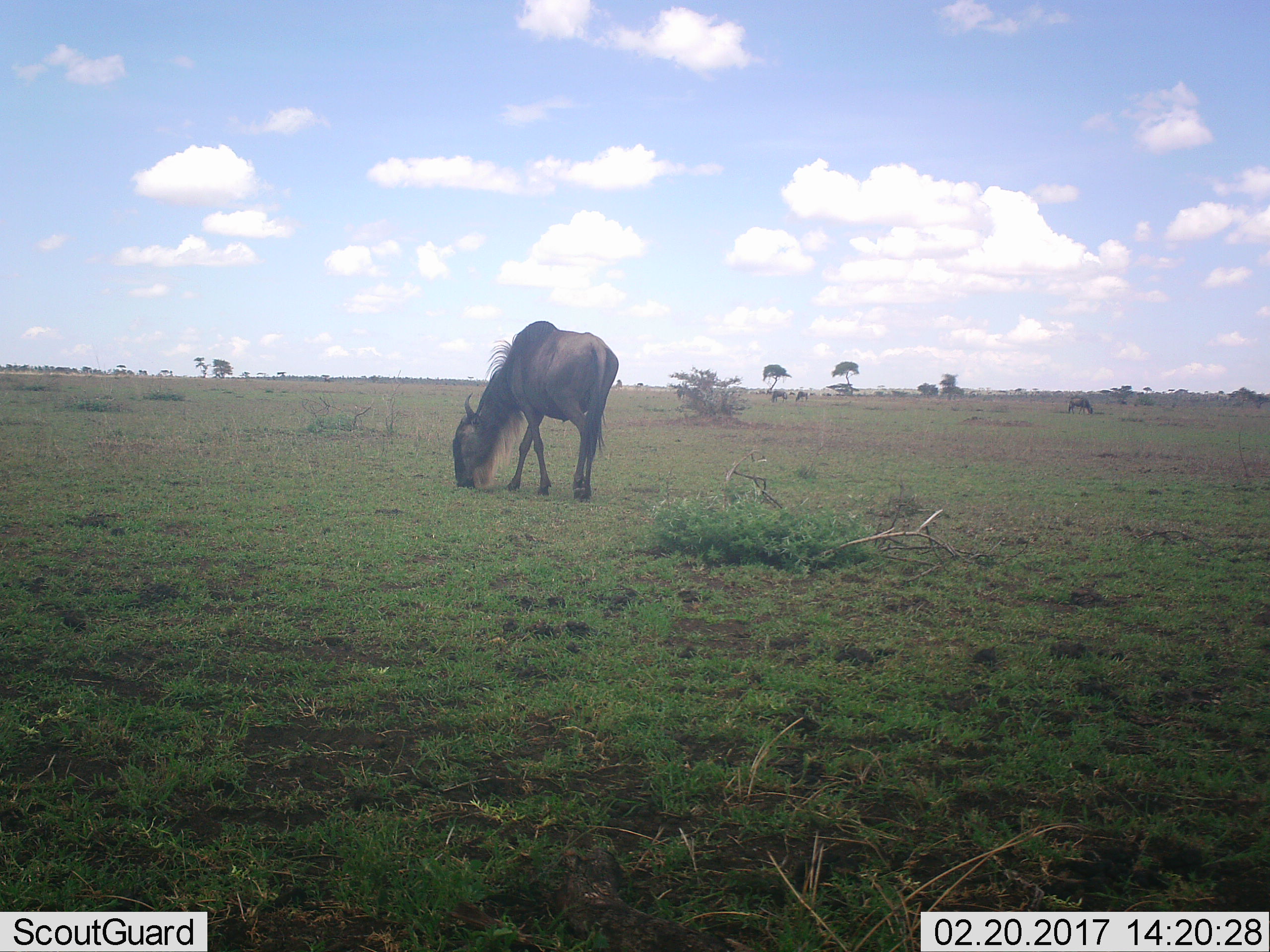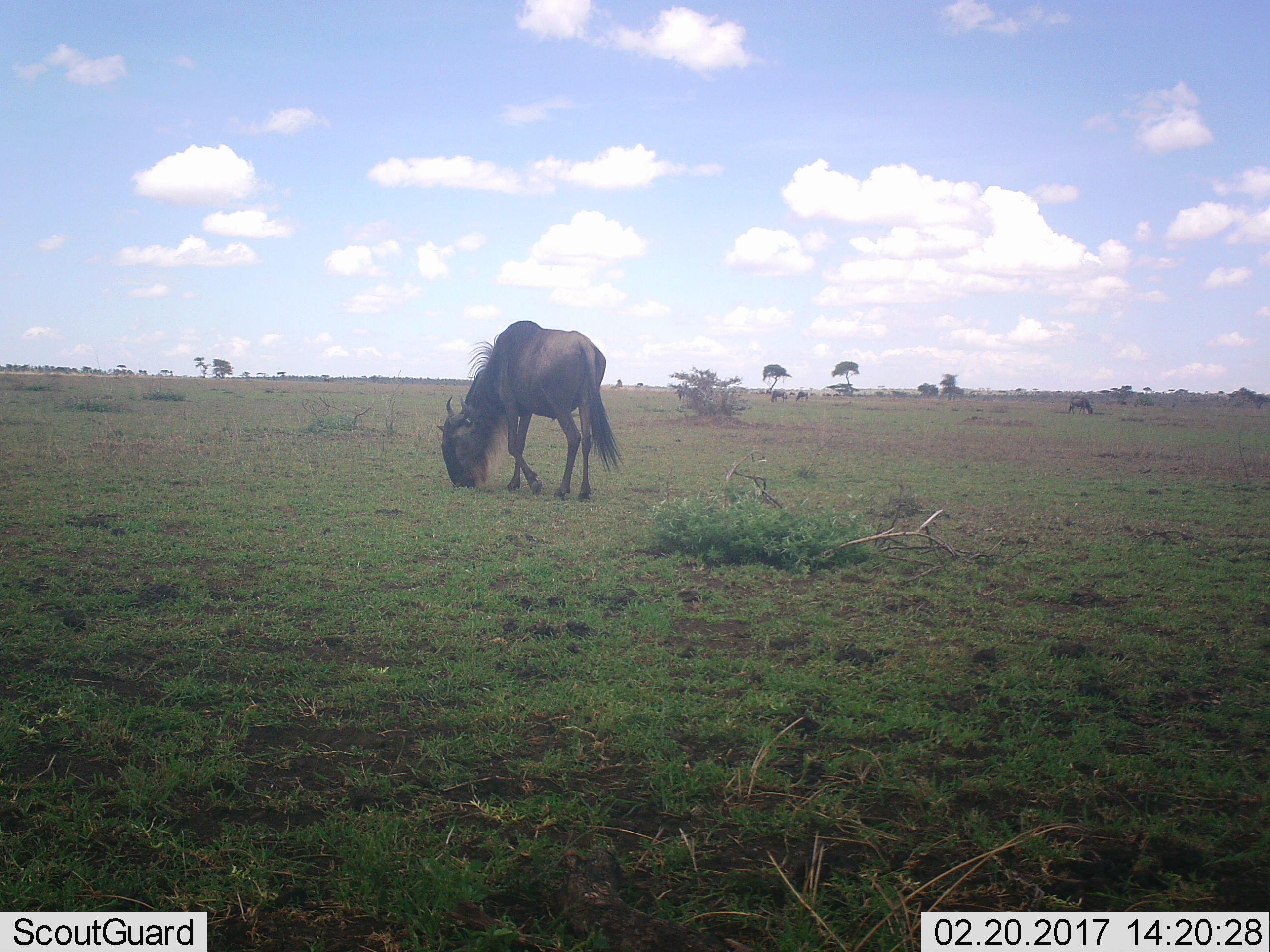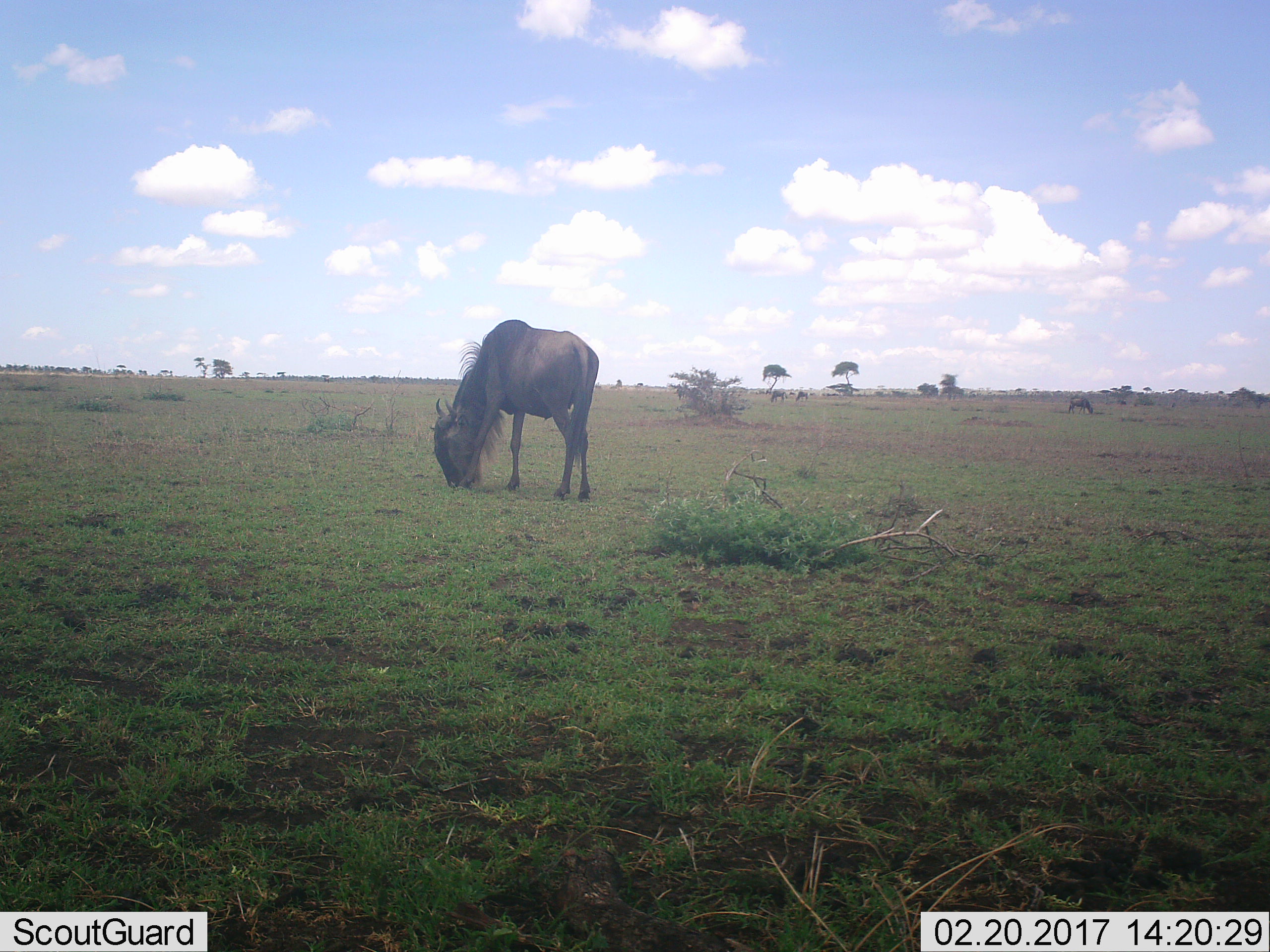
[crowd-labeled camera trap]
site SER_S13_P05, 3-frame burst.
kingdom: Animalia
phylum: Chordata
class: Mammalia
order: Artiodactyla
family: Bovidae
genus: Connochaetes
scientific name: Connochaetes taurinus taurinus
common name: blue wildebeest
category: wildebeestblue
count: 1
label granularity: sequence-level